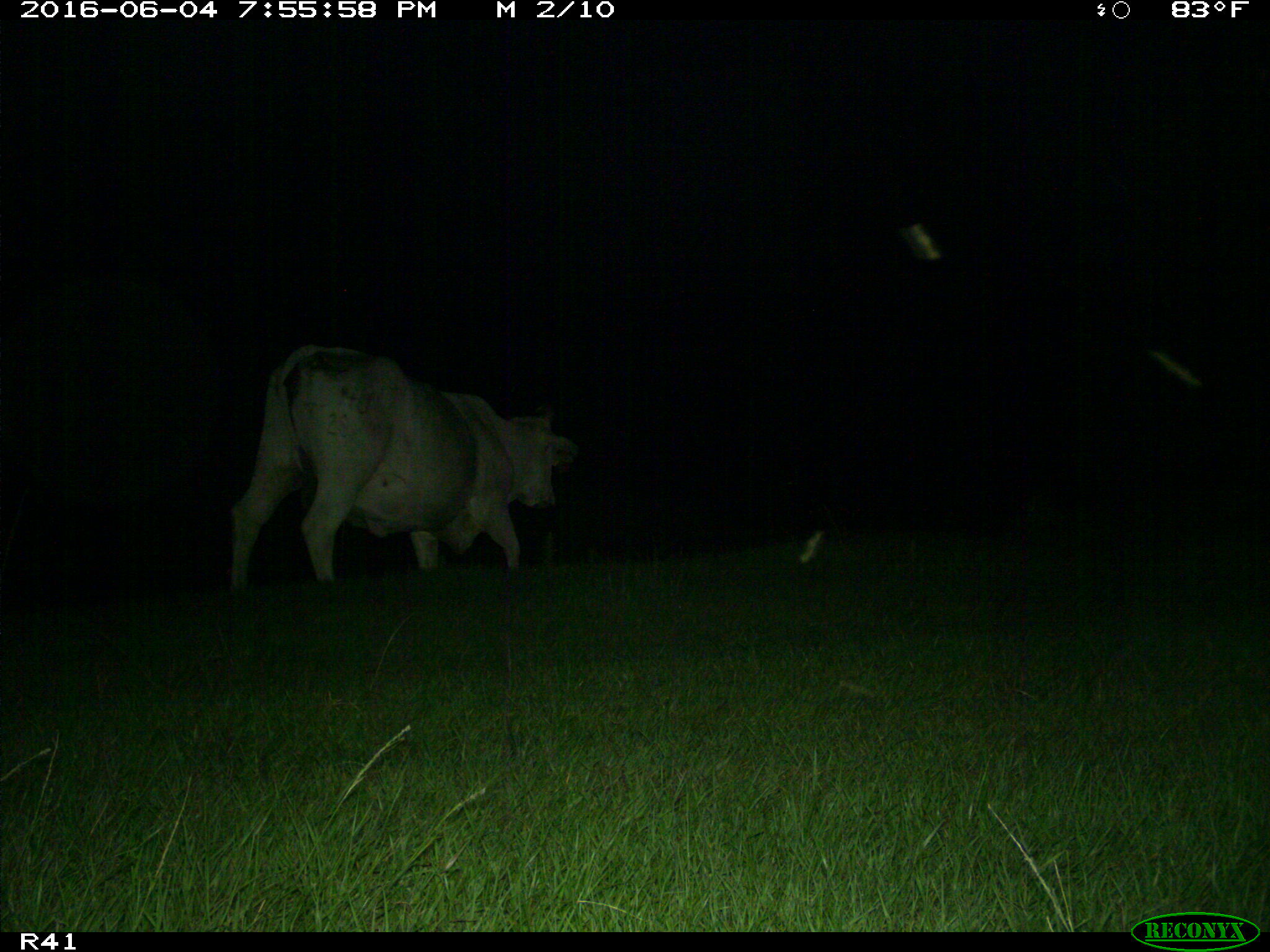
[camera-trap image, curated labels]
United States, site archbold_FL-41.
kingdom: Animalia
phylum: Chordata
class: Mammalia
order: Artiodactyla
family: Bovidae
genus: Bos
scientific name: Bos taurus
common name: domestic cow